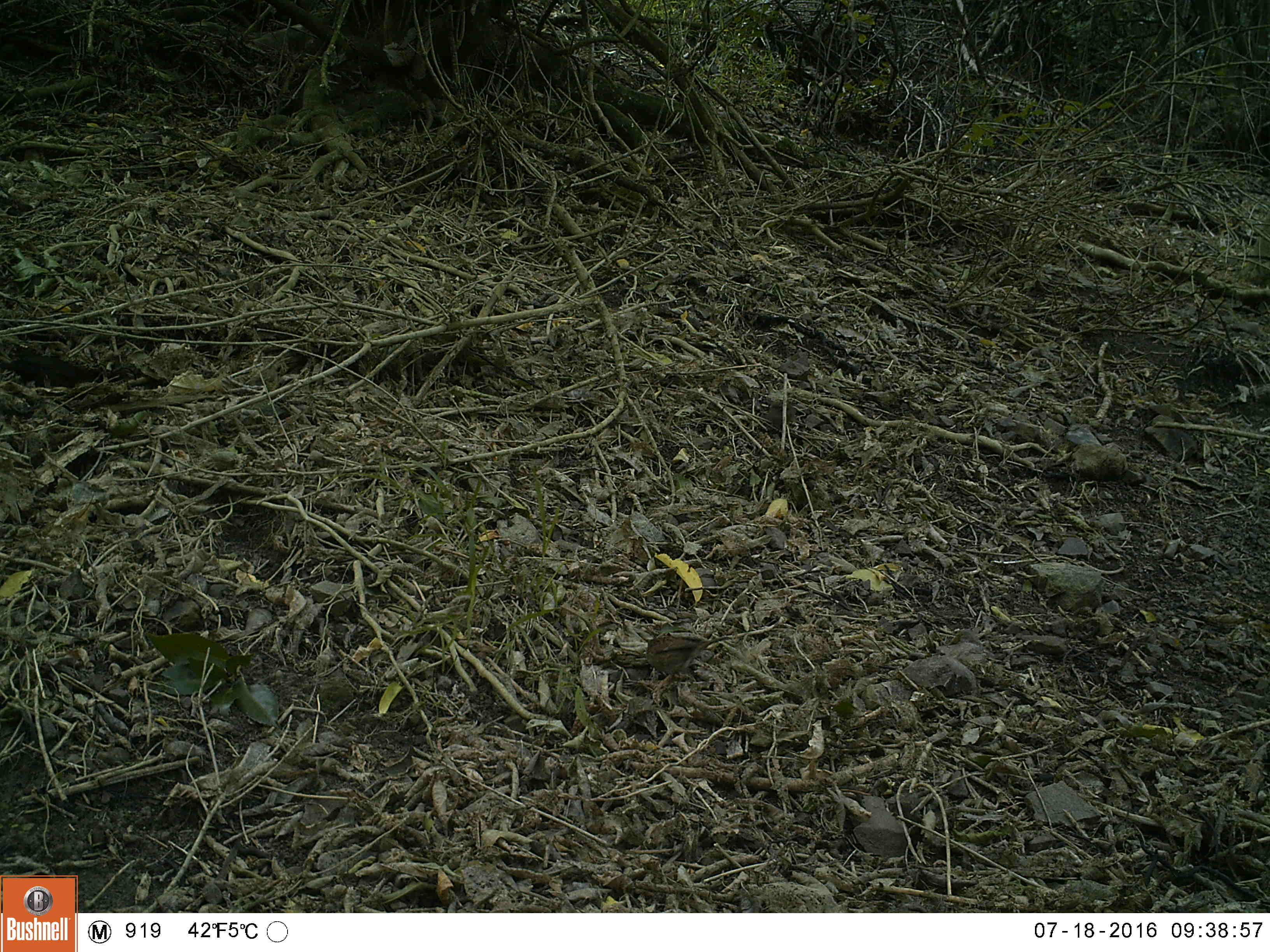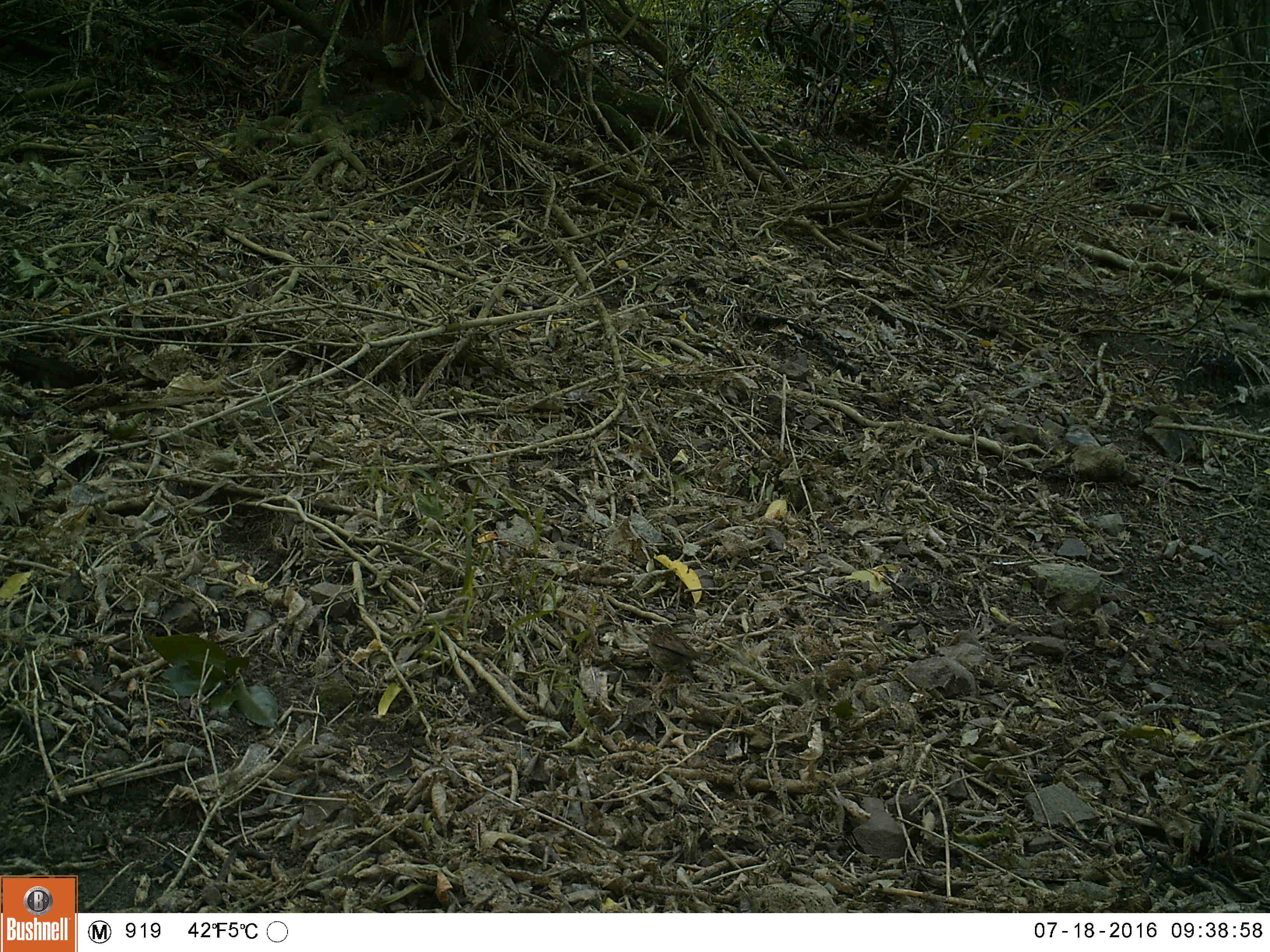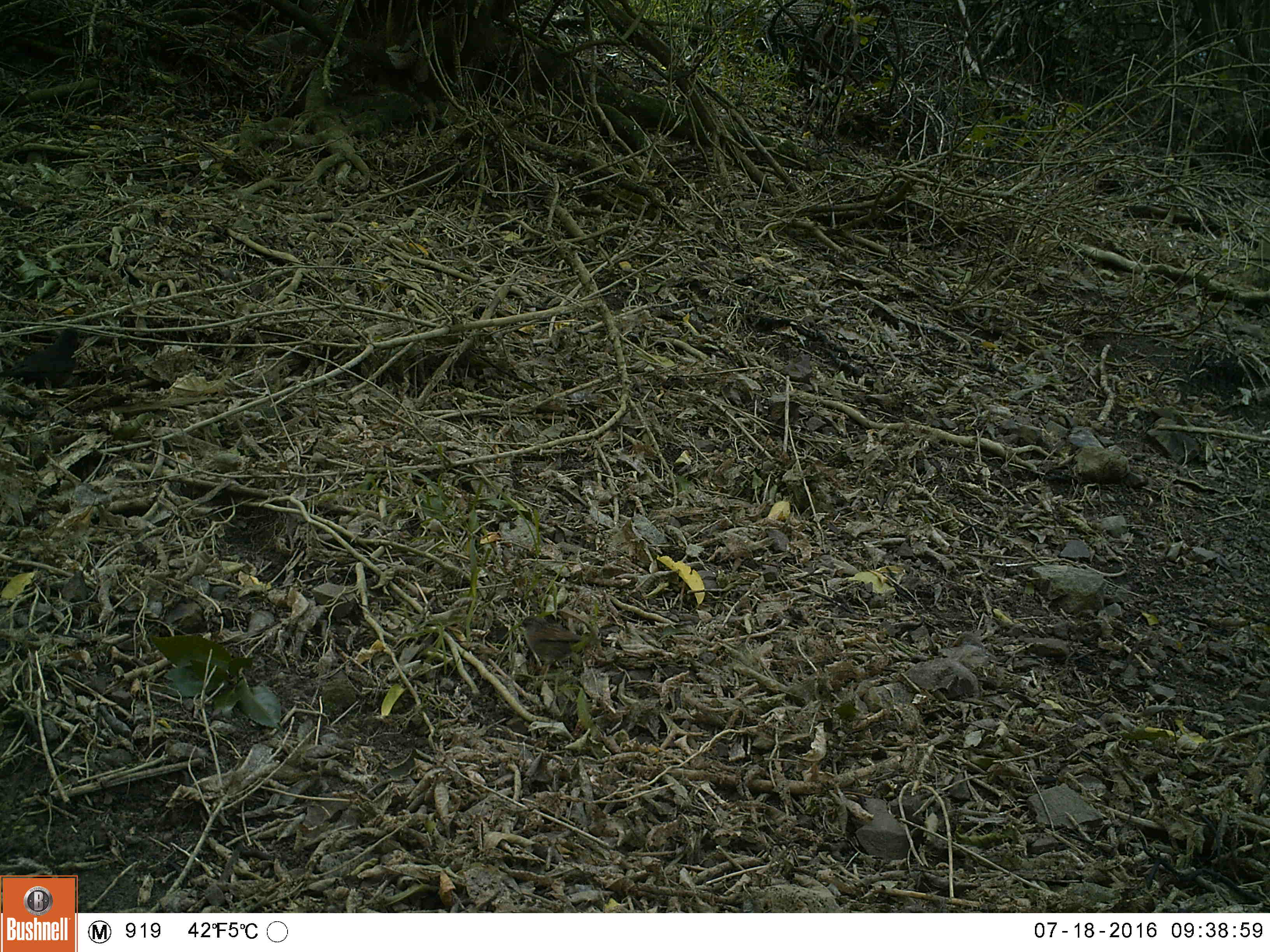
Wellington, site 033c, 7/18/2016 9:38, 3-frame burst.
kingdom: Animalia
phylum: Chordata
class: Aves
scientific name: Aves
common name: bird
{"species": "bird (Aves)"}